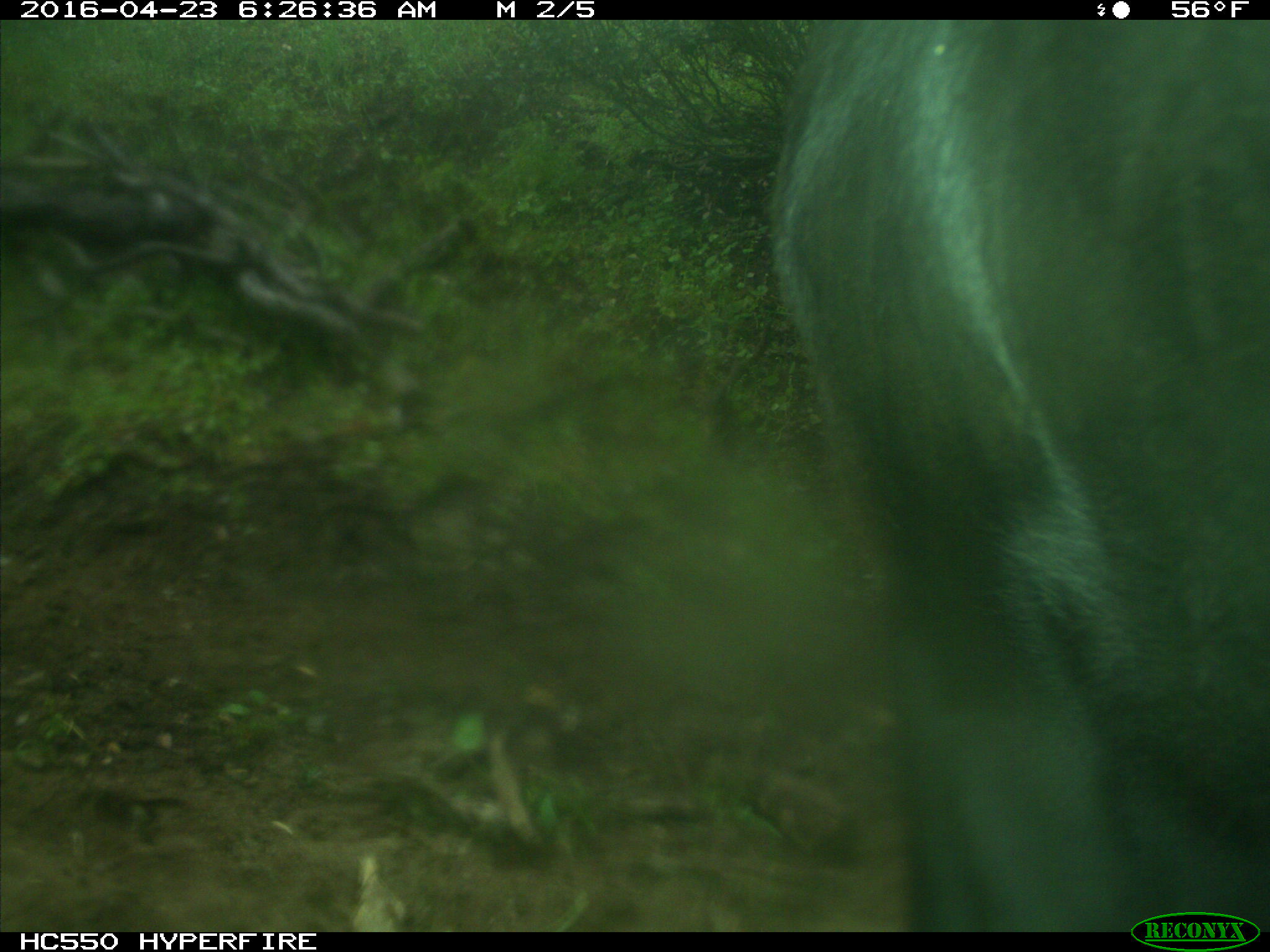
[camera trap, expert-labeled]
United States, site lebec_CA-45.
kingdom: Animalia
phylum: Chordata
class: Mammalia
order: Artiodactyla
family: Bovidae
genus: Bos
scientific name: Bos taurus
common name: domestic cow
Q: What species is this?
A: Bos taurus (domestic cow).